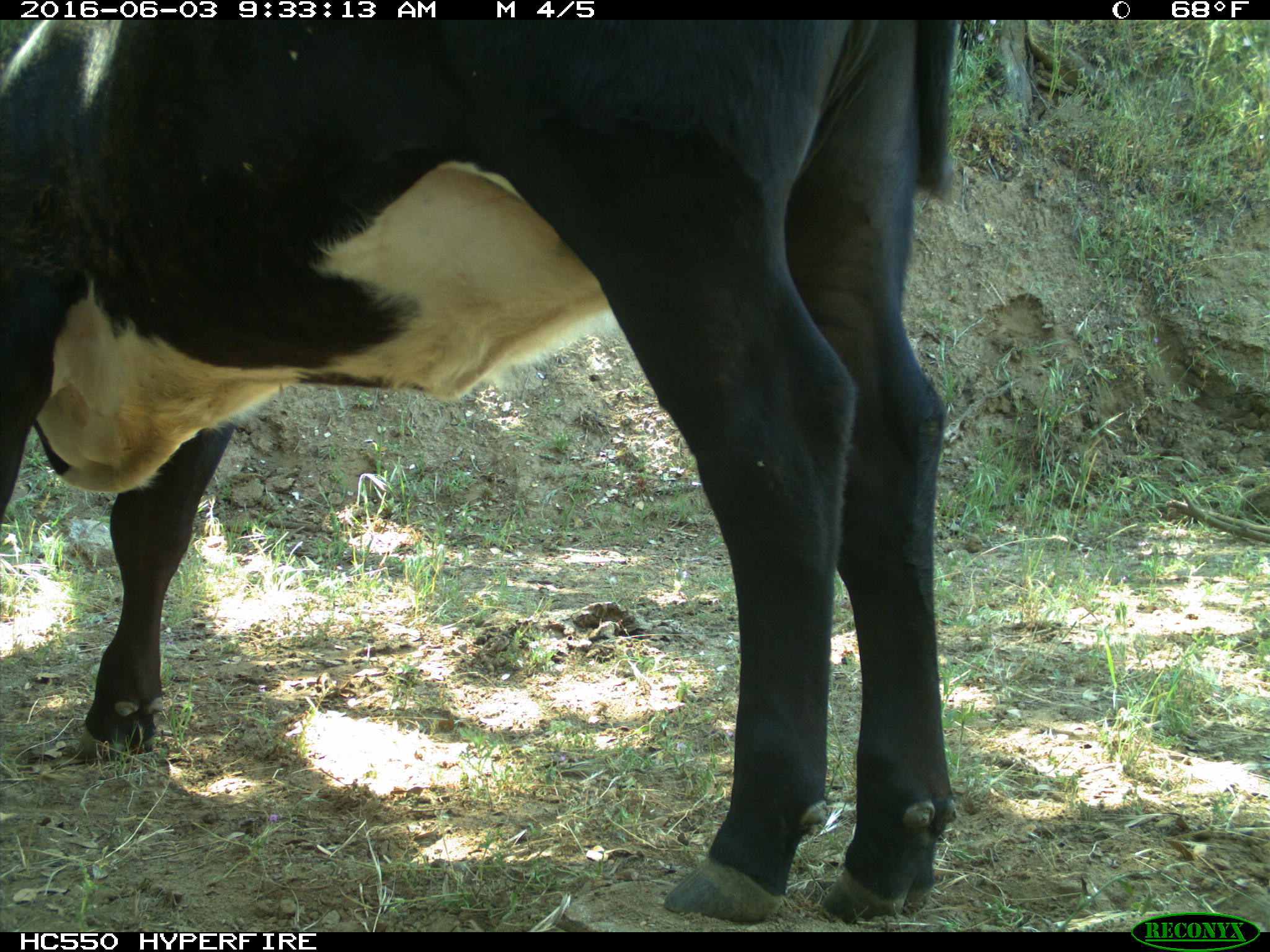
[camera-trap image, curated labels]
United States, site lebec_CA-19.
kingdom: Animalia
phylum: Chordata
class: Mammalia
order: Artiodactyla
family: Bovidae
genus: Bos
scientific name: Bos taurus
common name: domestic cow